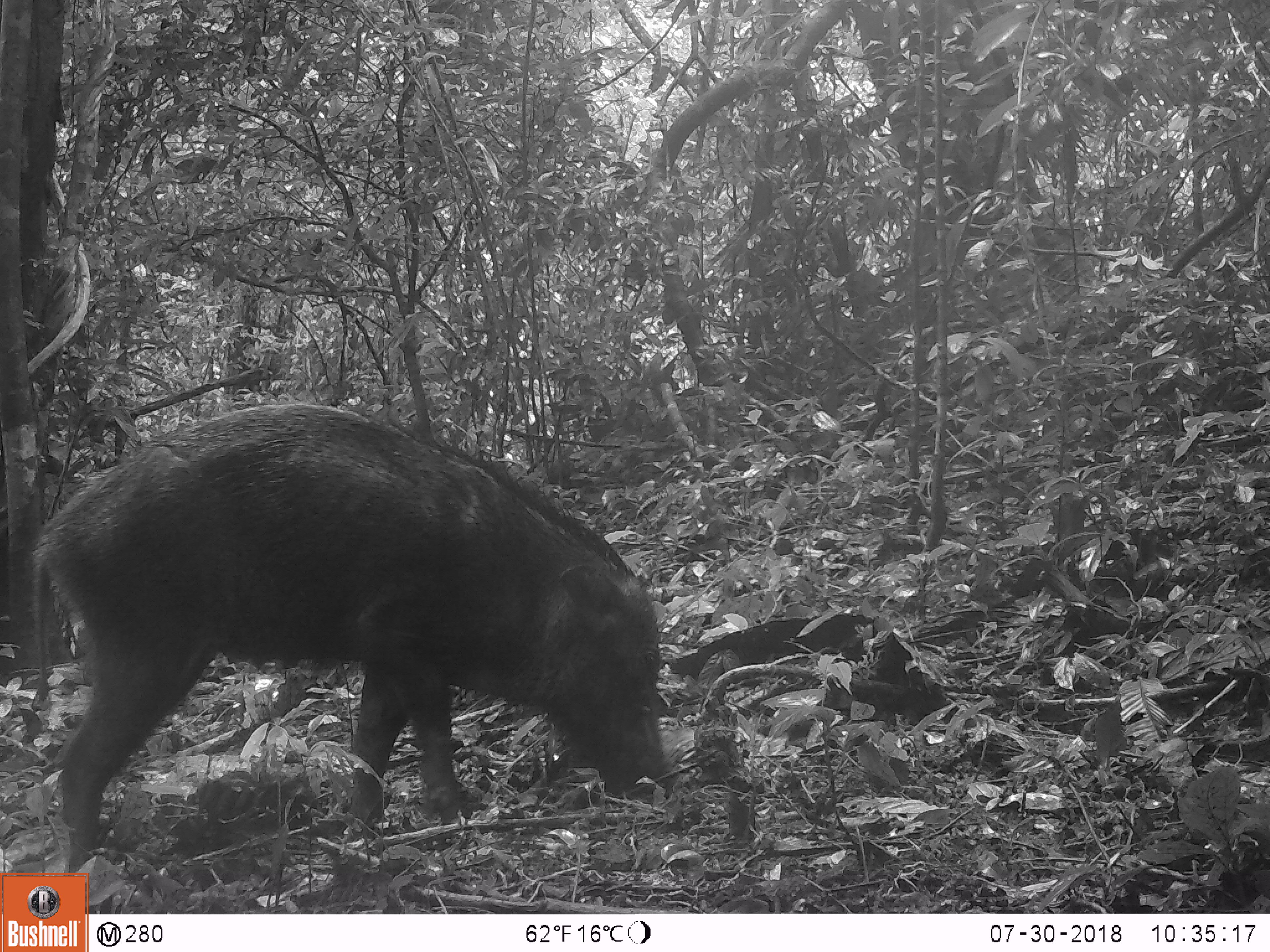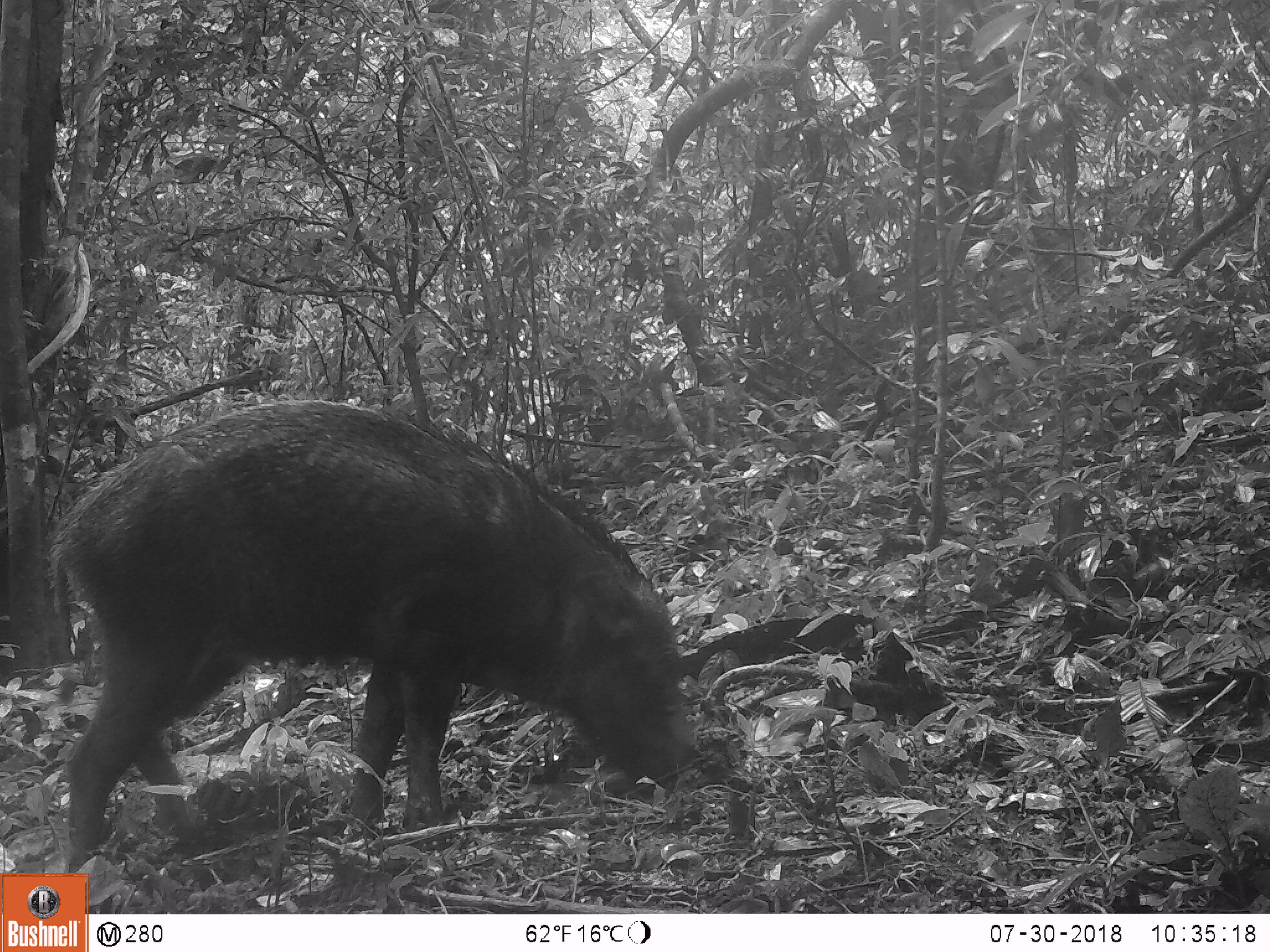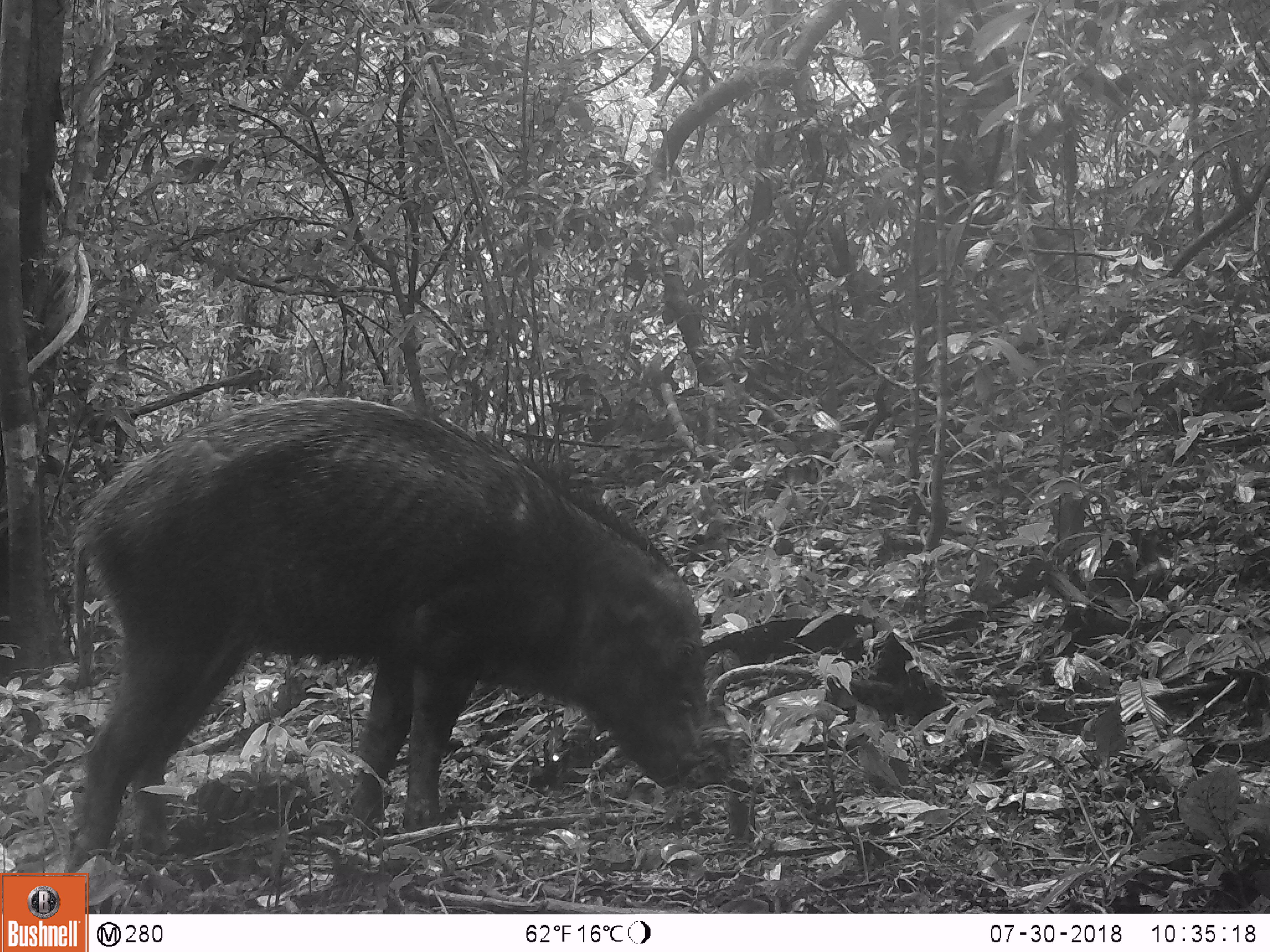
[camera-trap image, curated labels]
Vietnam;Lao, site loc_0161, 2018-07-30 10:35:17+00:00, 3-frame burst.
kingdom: Animalia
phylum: Chordata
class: Mammalia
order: Artiodactyla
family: Suidae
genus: Sus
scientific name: Sus scrofa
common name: eurasian wild pig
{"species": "eurasian wild pig (Sus scrofa)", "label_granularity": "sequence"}